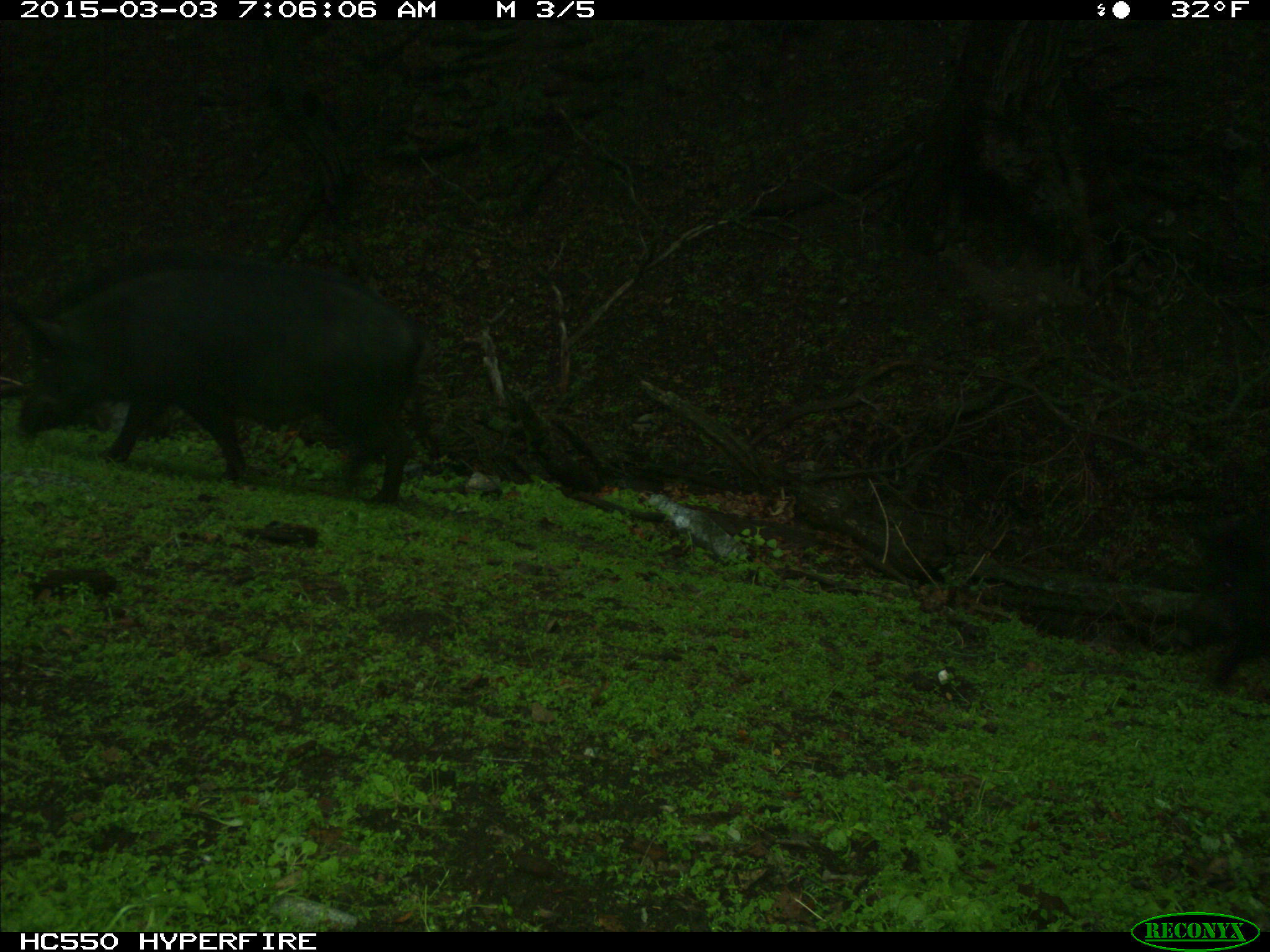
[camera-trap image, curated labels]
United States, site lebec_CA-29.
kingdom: Animalia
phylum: Chordata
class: Mammalia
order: Artiodactyla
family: Suidae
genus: Sus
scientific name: Sus scrofa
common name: wild boar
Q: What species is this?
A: Sus scrofa (wild boar).